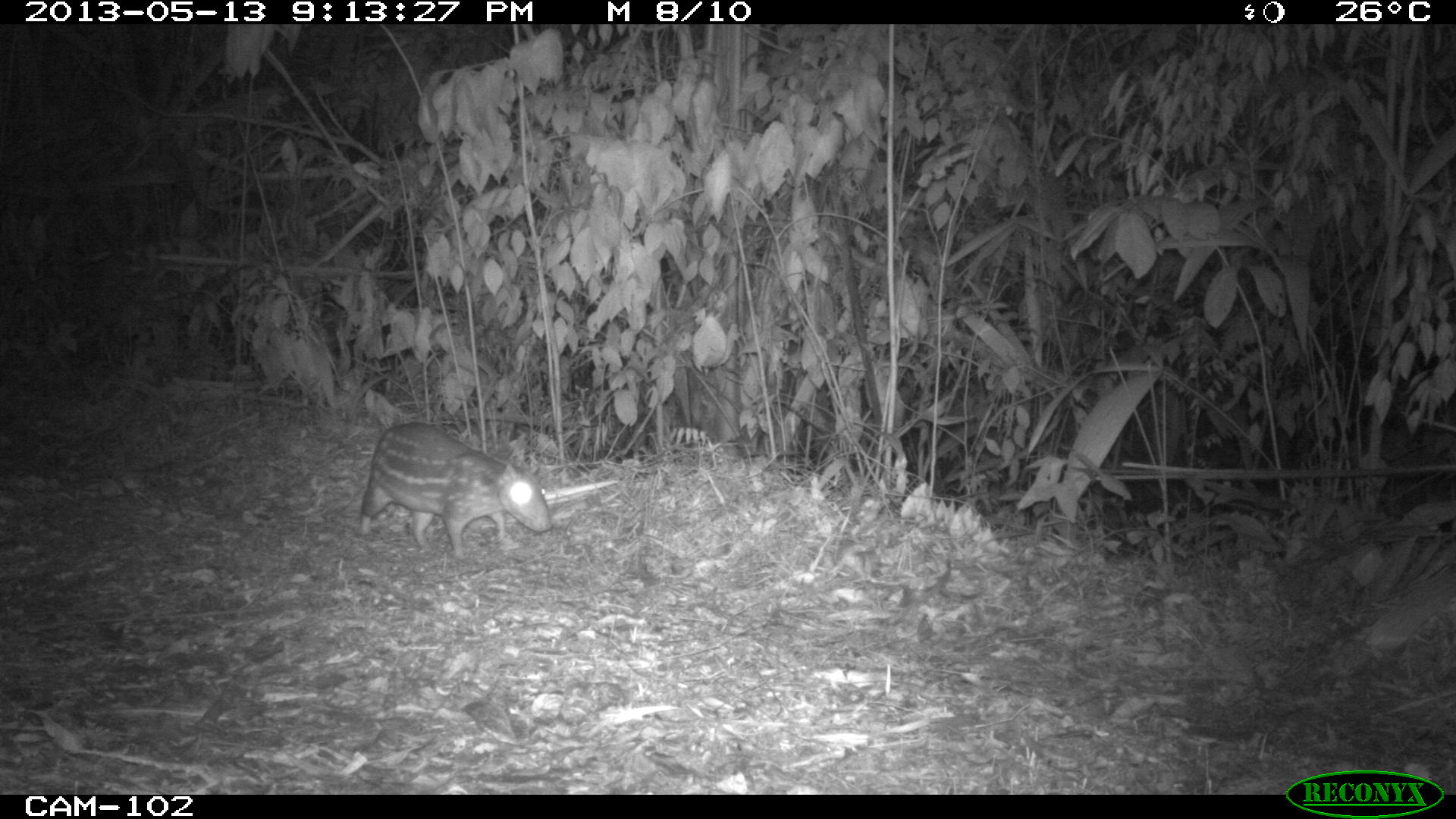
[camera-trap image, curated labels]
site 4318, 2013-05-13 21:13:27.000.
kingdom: Animalia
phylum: Chordata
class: Mammalia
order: Rodentia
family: Cuniculidae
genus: Cuniculus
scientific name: Cuniculus paca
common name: lowland paca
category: agouti paca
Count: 1.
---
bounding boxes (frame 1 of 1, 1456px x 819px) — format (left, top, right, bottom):
agouti paca: (357, 419, 553, 558)